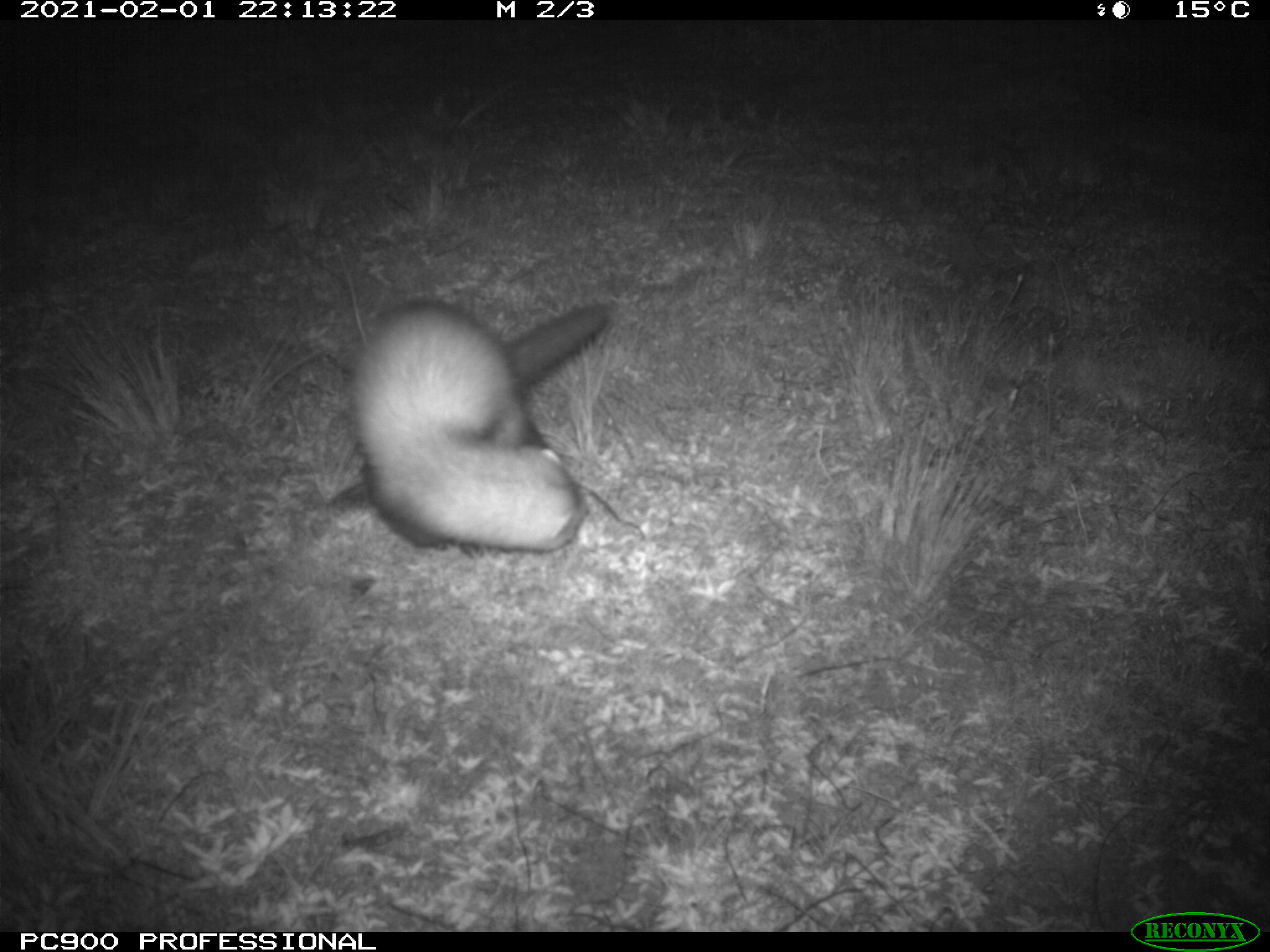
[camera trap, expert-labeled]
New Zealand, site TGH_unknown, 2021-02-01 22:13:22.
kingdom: Animalia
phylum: Chordata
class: Mammalia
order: Carnivora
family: Mustelidae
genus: Mustela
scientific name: Mustela furo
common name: ferret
Ferret (Mustela furo).